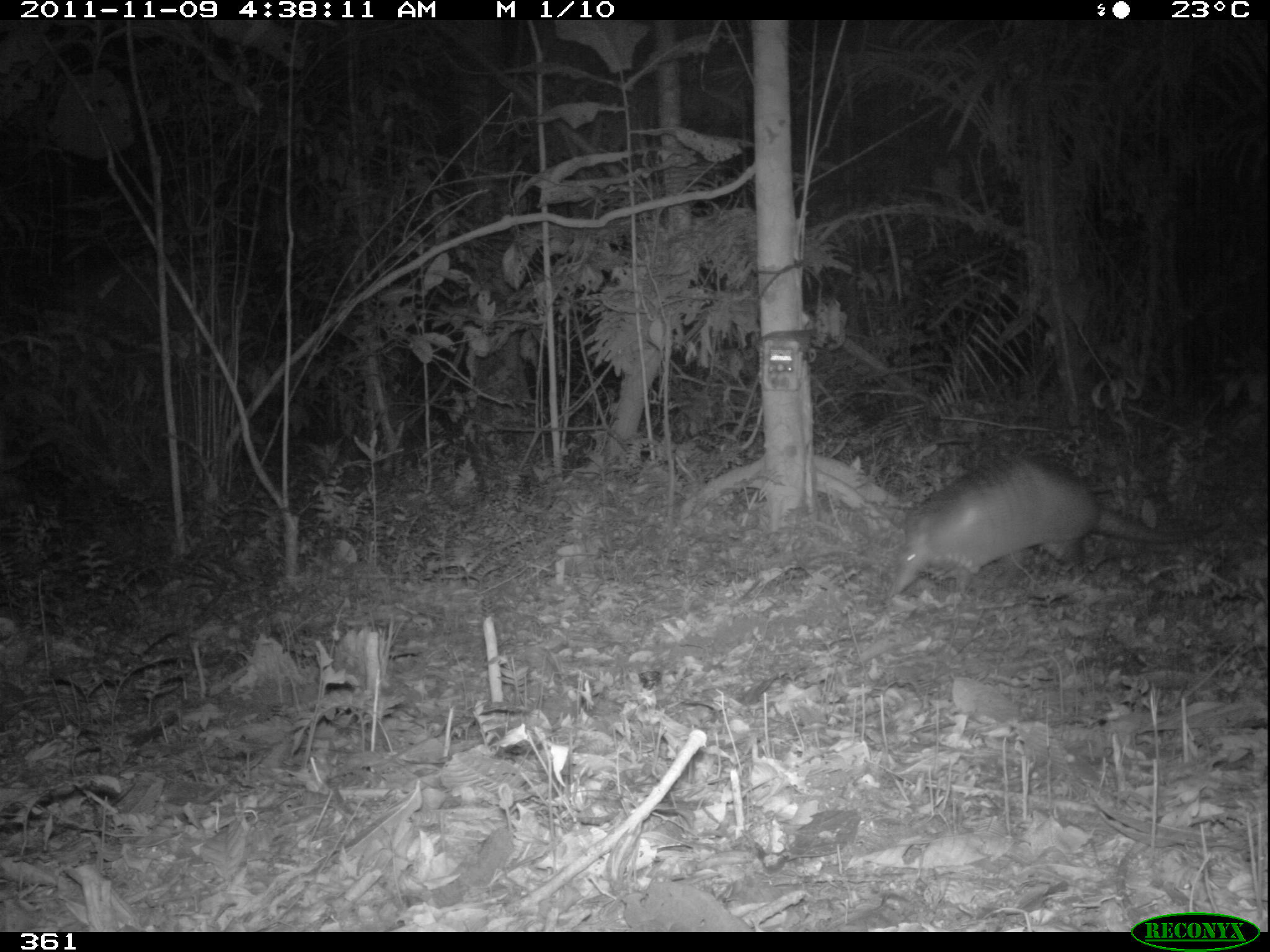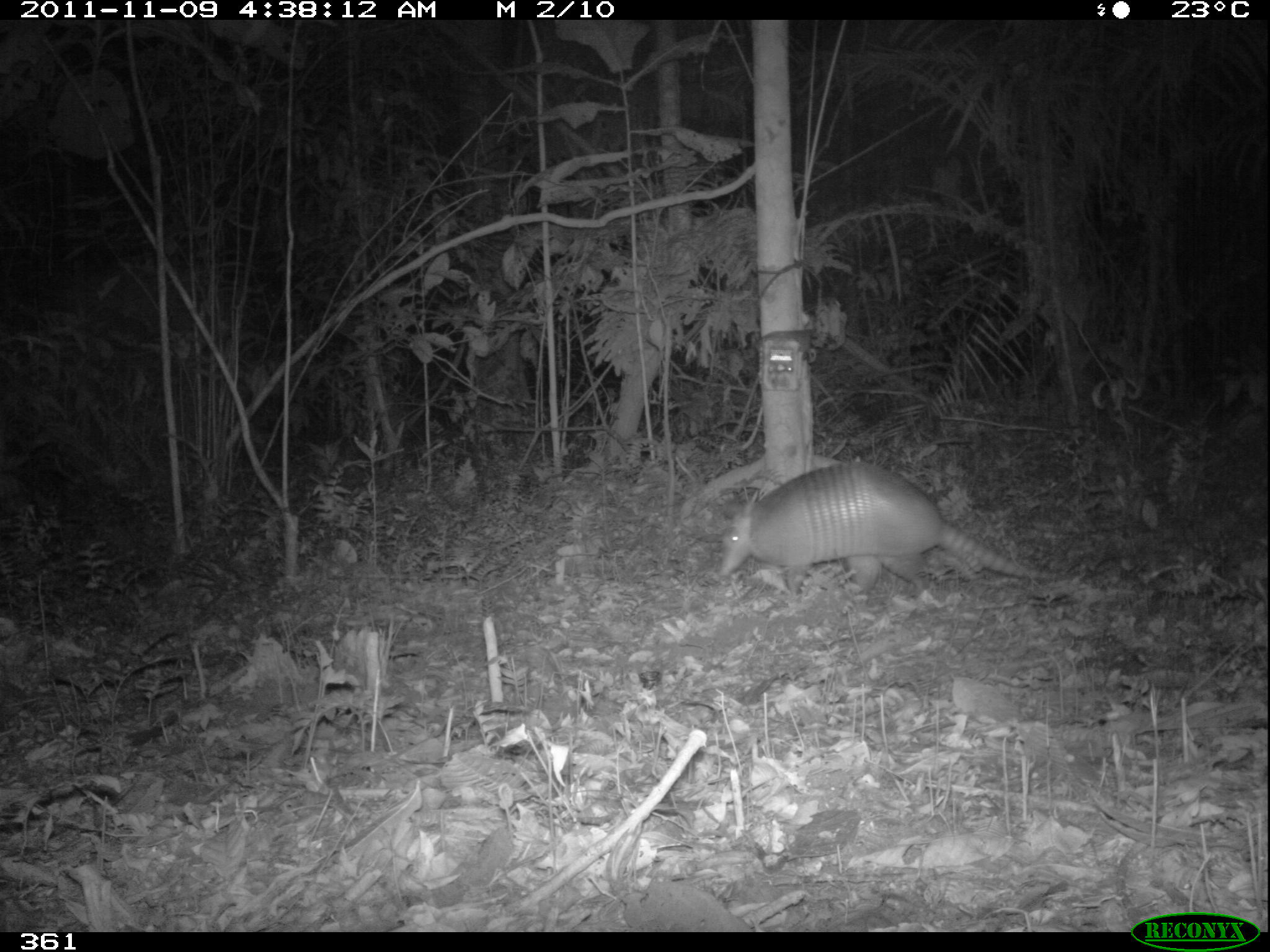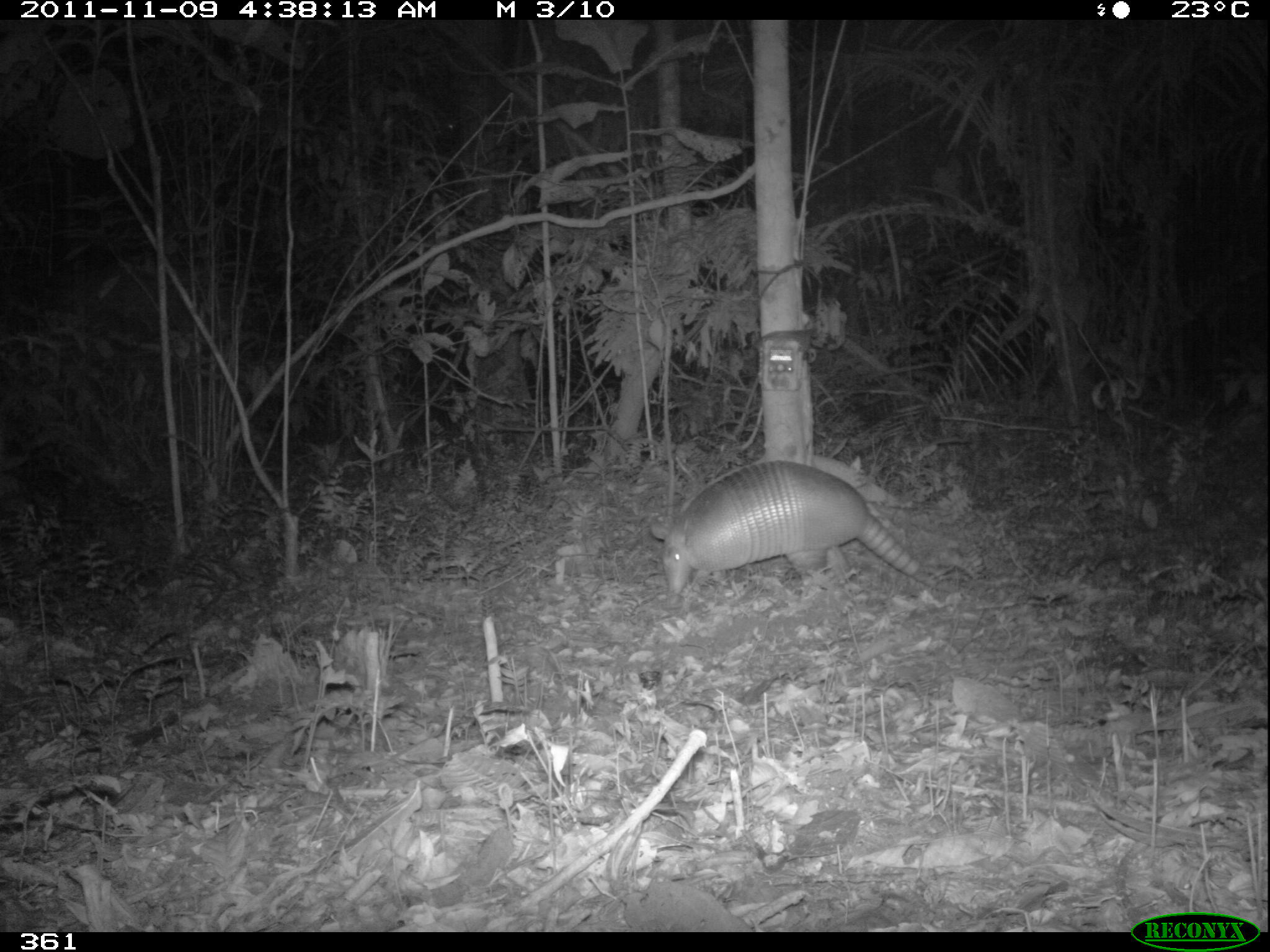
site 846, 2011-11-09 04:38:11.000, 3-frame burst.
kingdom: Animalia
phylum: Chordata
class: Mammalia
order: Cingulata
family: Dasypodidae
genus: Dasypus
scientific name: Dasypus kappleri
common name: greater long-nosed armadillo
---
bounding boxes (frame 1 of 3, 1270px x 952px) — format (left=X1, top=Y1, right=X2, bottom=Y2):
dasypus kappleri: (left=887, top=456, right=1221, bottom=593)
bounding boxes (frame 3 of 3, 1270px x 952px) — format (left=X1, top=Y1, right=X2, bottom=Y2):
dasypus kappleri: (left=649, top=459, right=955, bottom=594)